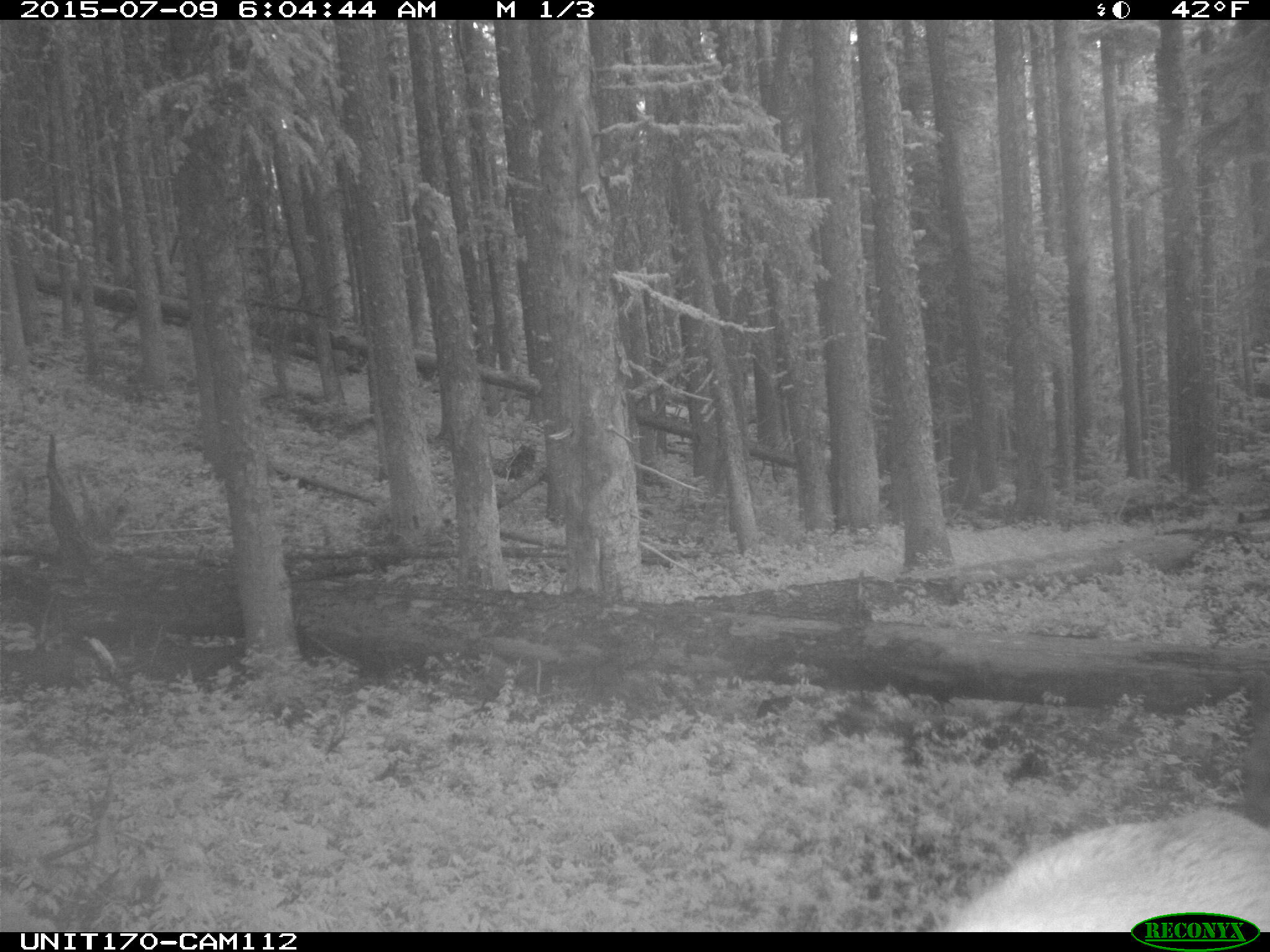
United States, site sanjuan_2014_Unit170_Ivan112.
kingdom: Animalia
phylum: Chordata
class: Mammalia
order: Artiodactyla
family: Cervidae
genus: Cervus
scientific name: Cervus elaphus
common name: red deer